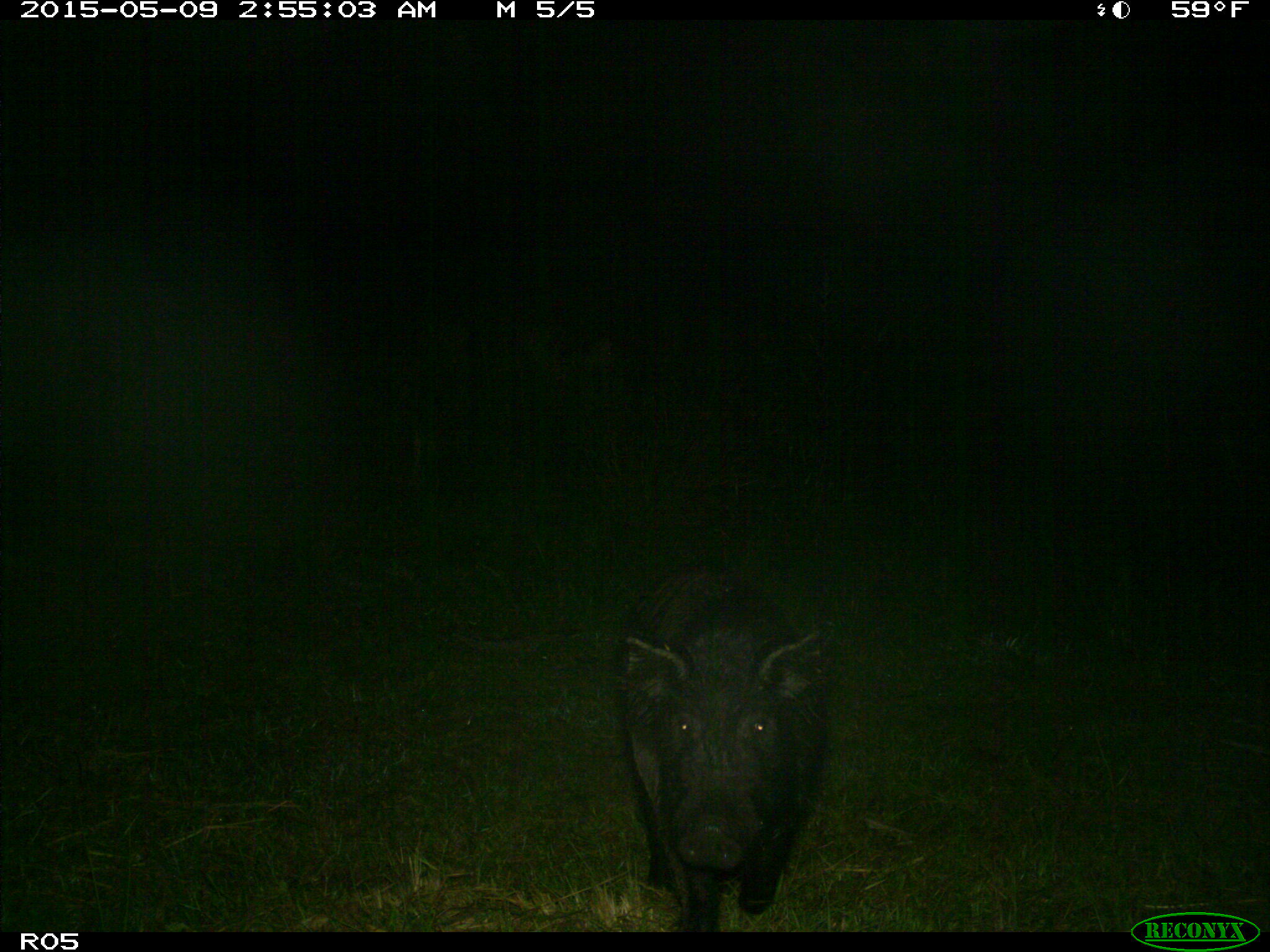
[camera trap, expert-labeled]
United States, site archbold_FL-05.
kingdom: Animalia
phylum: Chordata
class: Mammalia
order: Artiodactyla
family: Suidae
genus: Sus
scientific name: Sus scrofa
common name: wild boar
Sus scrofa (wild boar).